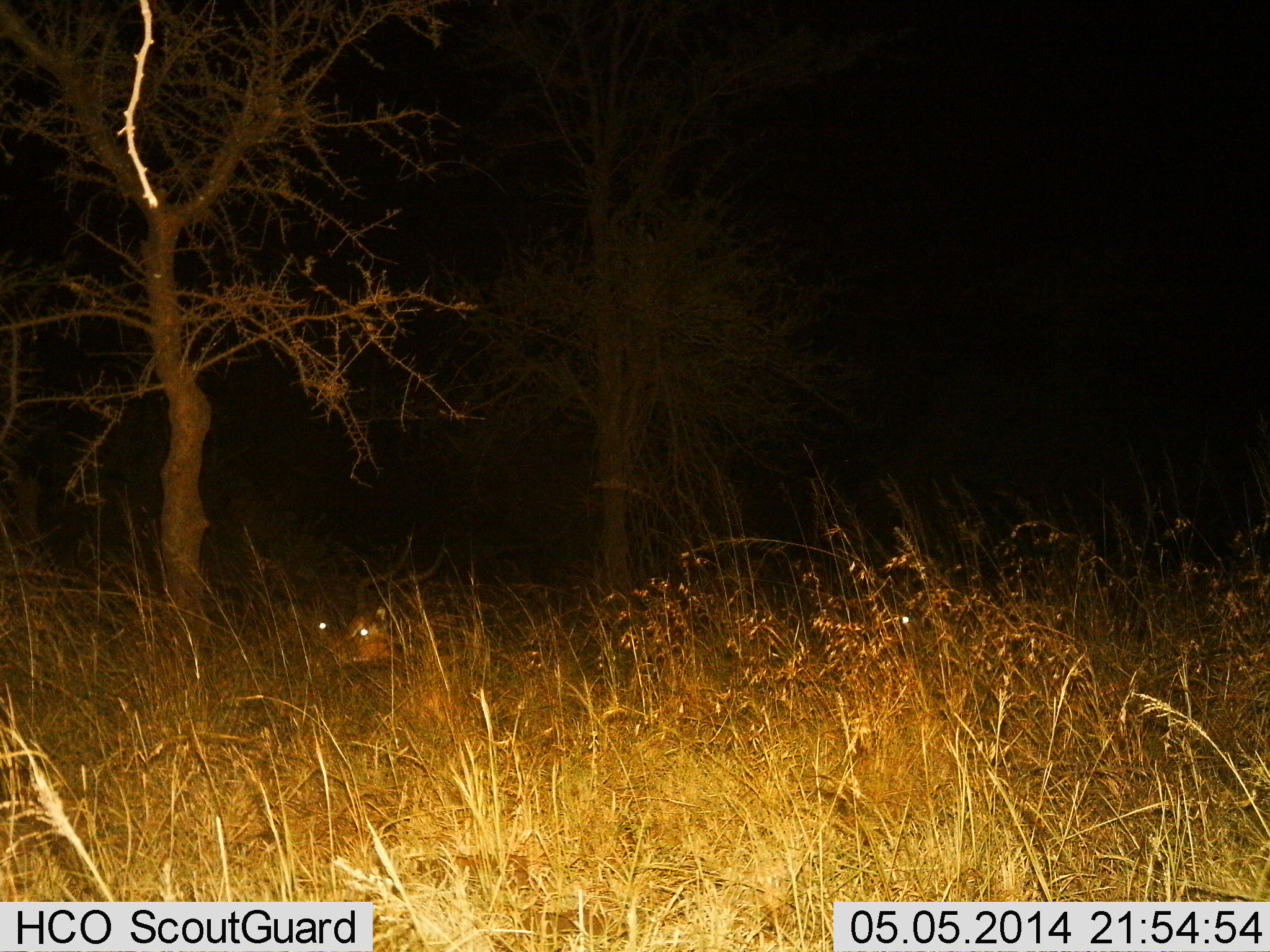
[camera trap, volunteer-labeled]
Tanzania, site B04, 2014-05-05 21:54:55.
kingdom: Animalia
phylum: Chordata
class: Mammalia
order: Artiodactyla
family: Bovidae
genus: Aepyceros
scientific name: Aepyceros melampus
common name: impala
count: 2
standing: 0%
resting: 80%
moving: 20%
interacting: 0%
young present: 0%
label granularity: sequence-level